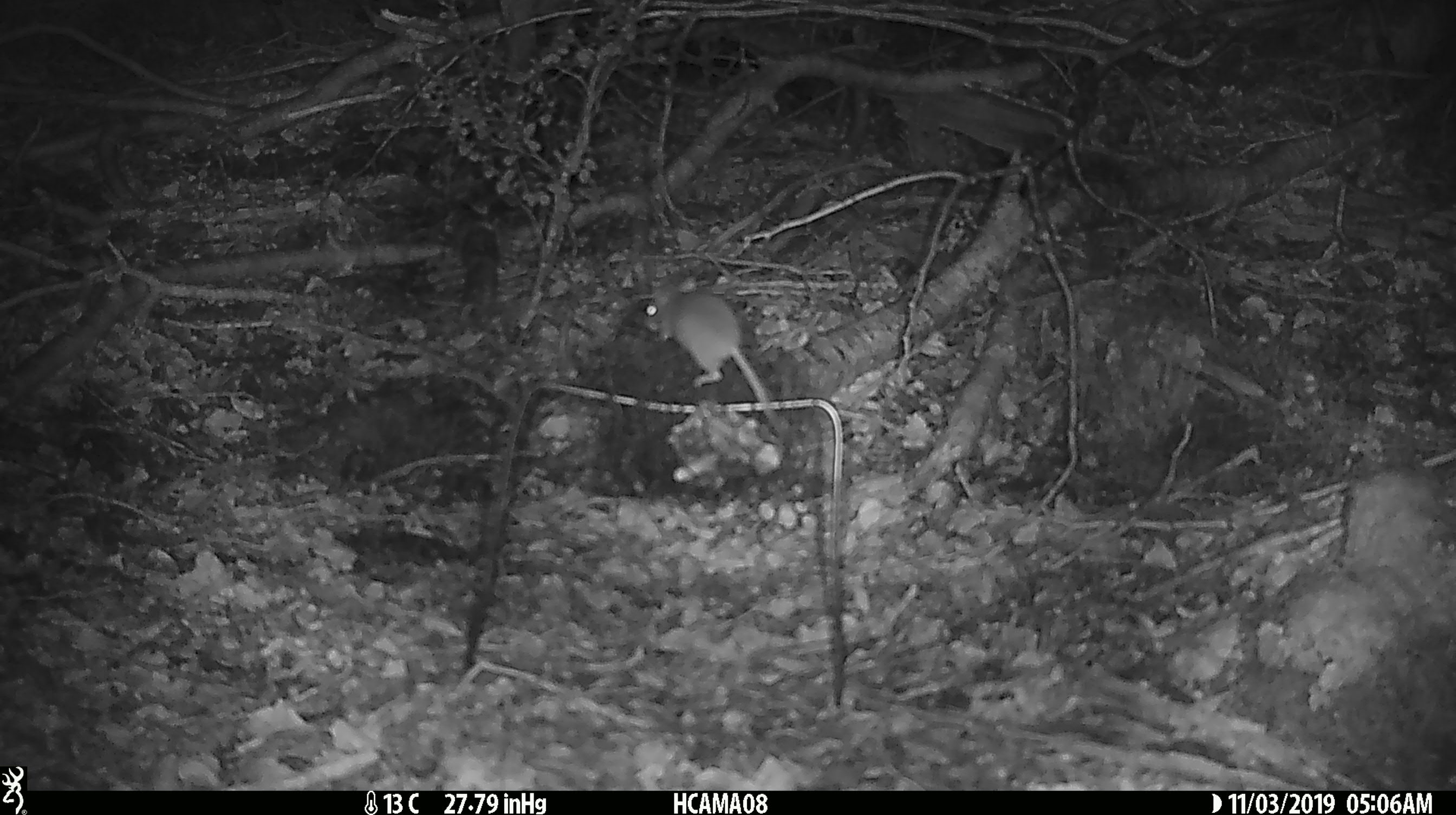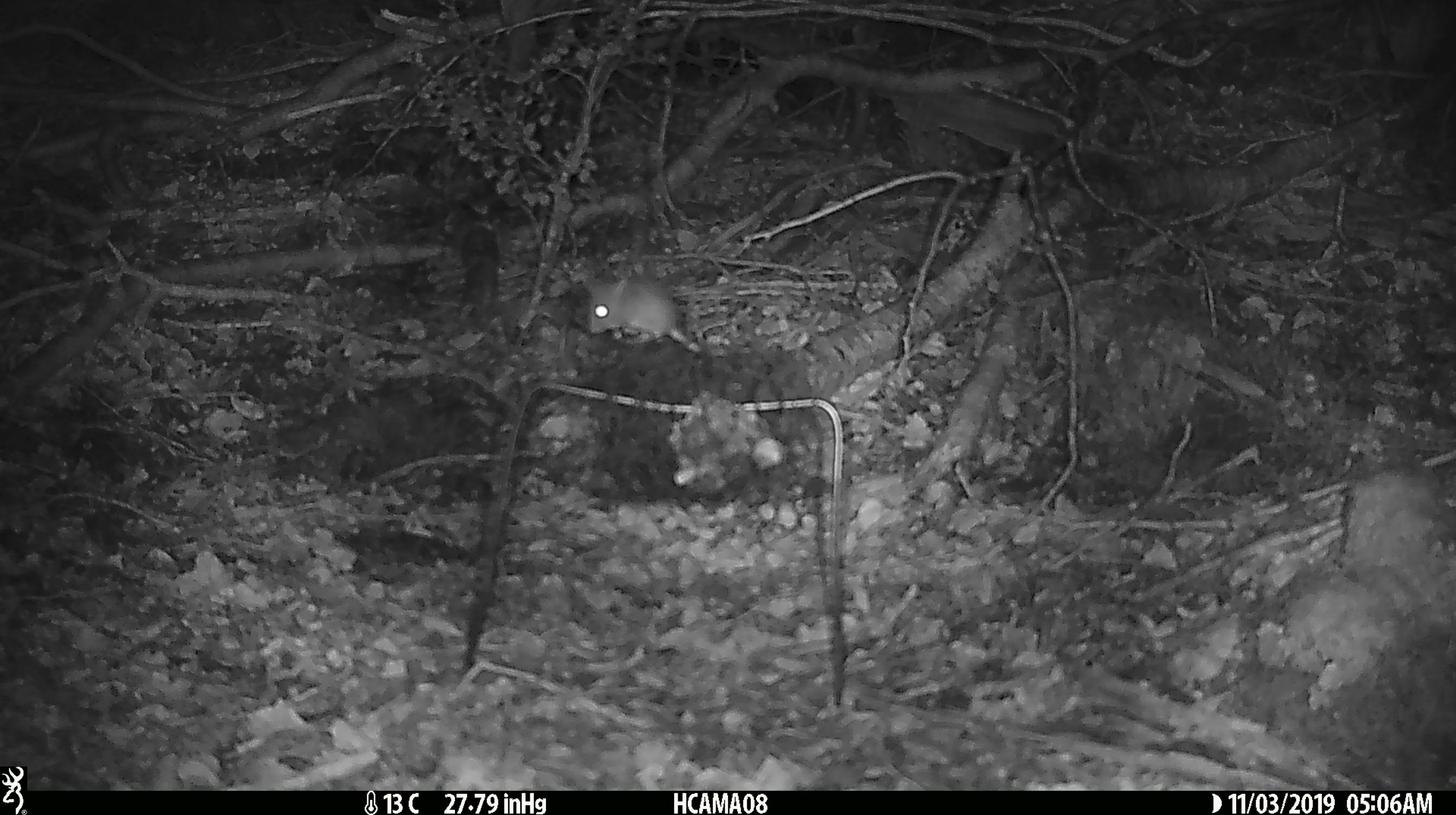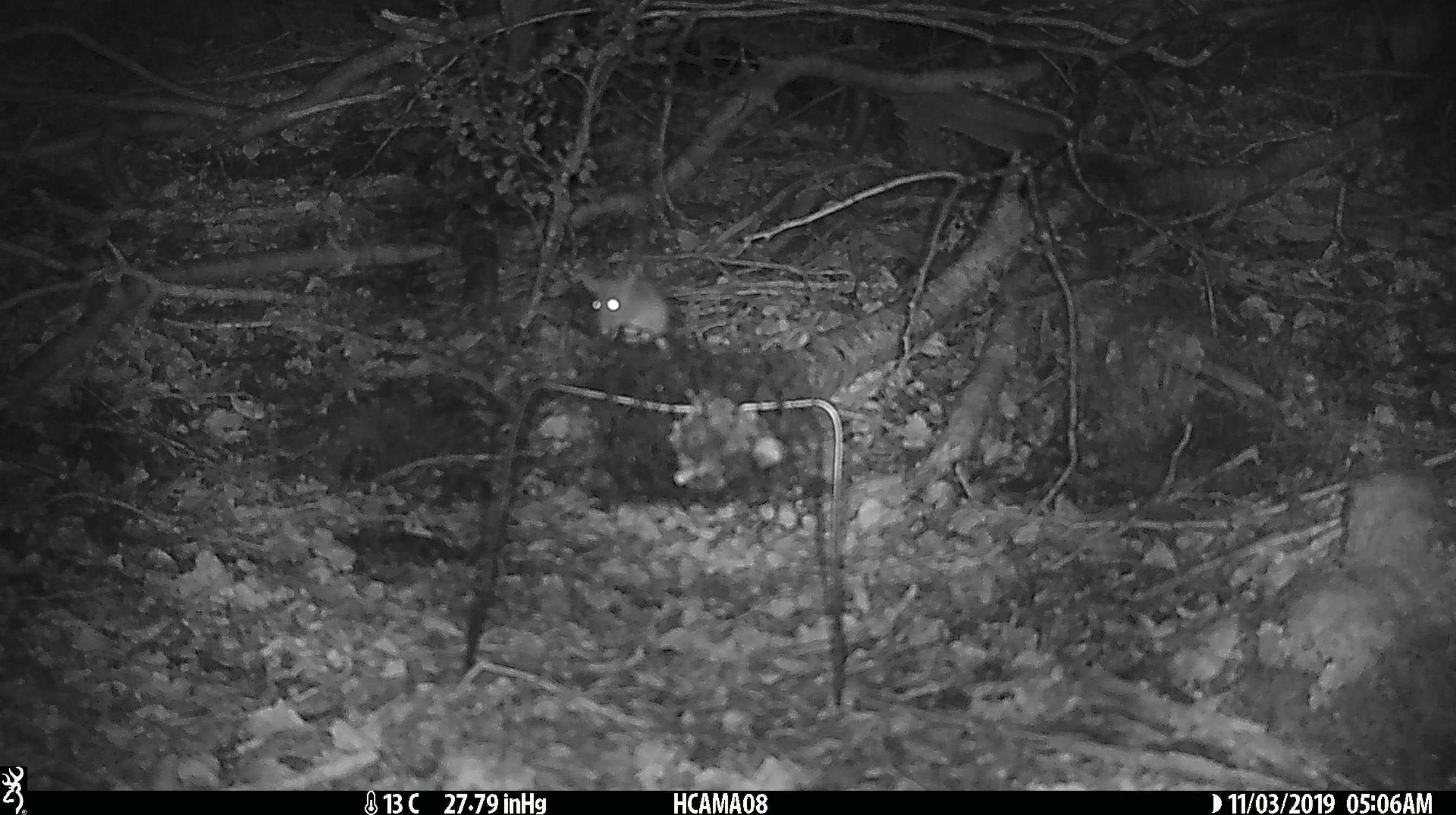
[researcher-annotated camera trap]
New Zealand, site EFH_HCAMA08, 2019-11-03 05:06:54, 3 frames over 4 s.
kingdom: Animalia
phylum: Chordata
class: Mammalia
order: Rodentia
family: Muridae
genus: Mus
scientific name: Mus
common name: mouse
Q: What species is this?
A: Mouse (Mus).